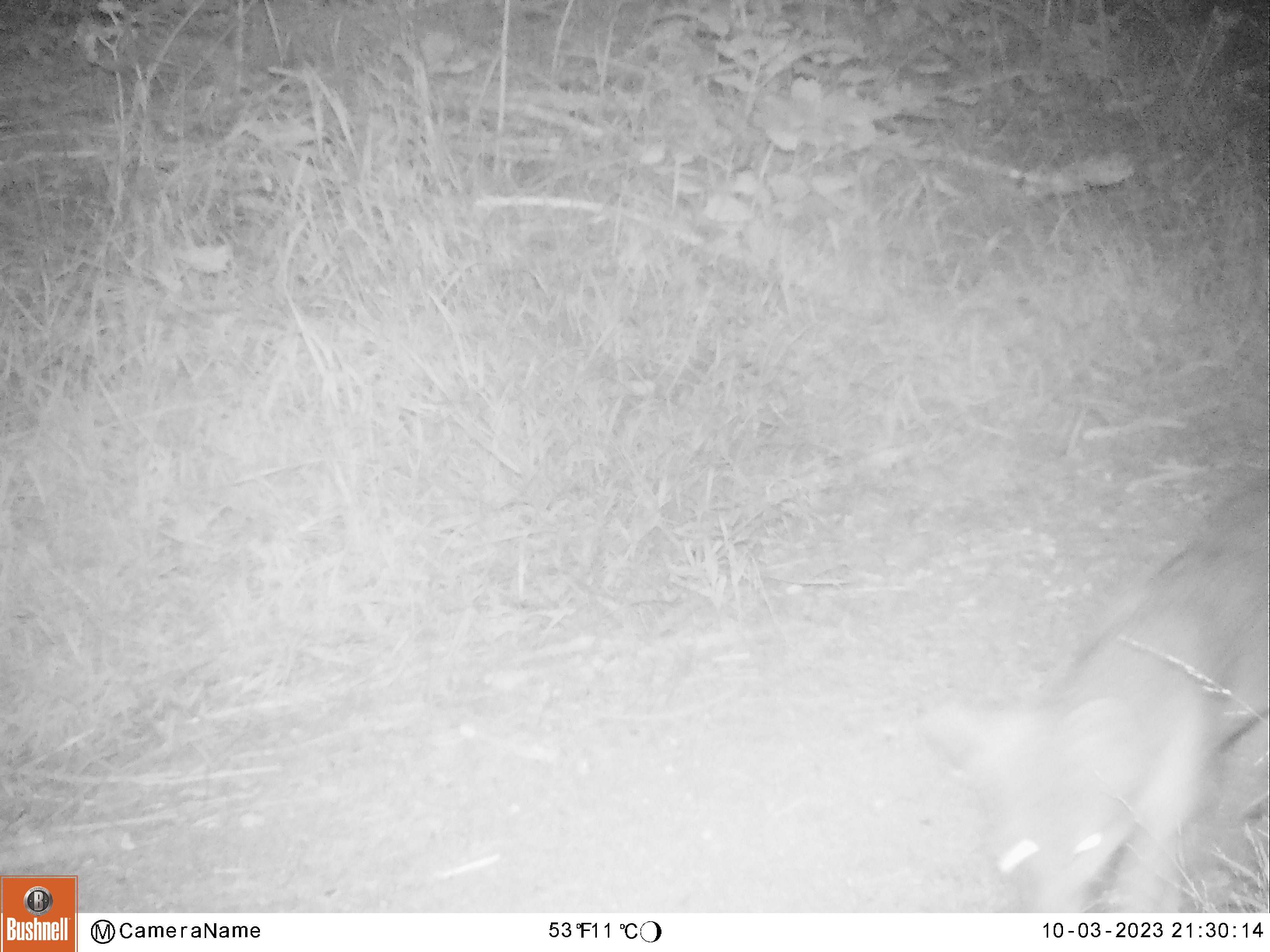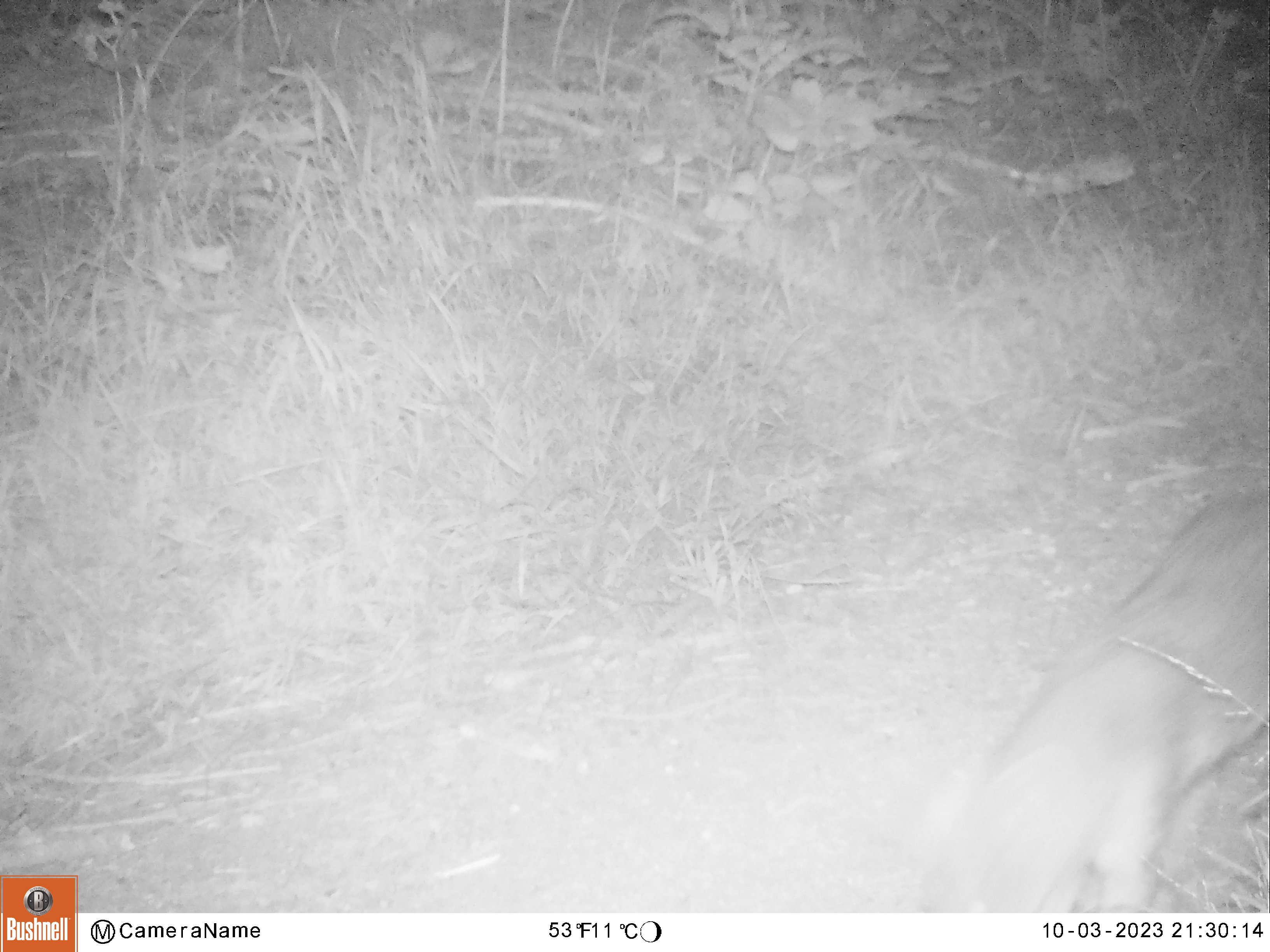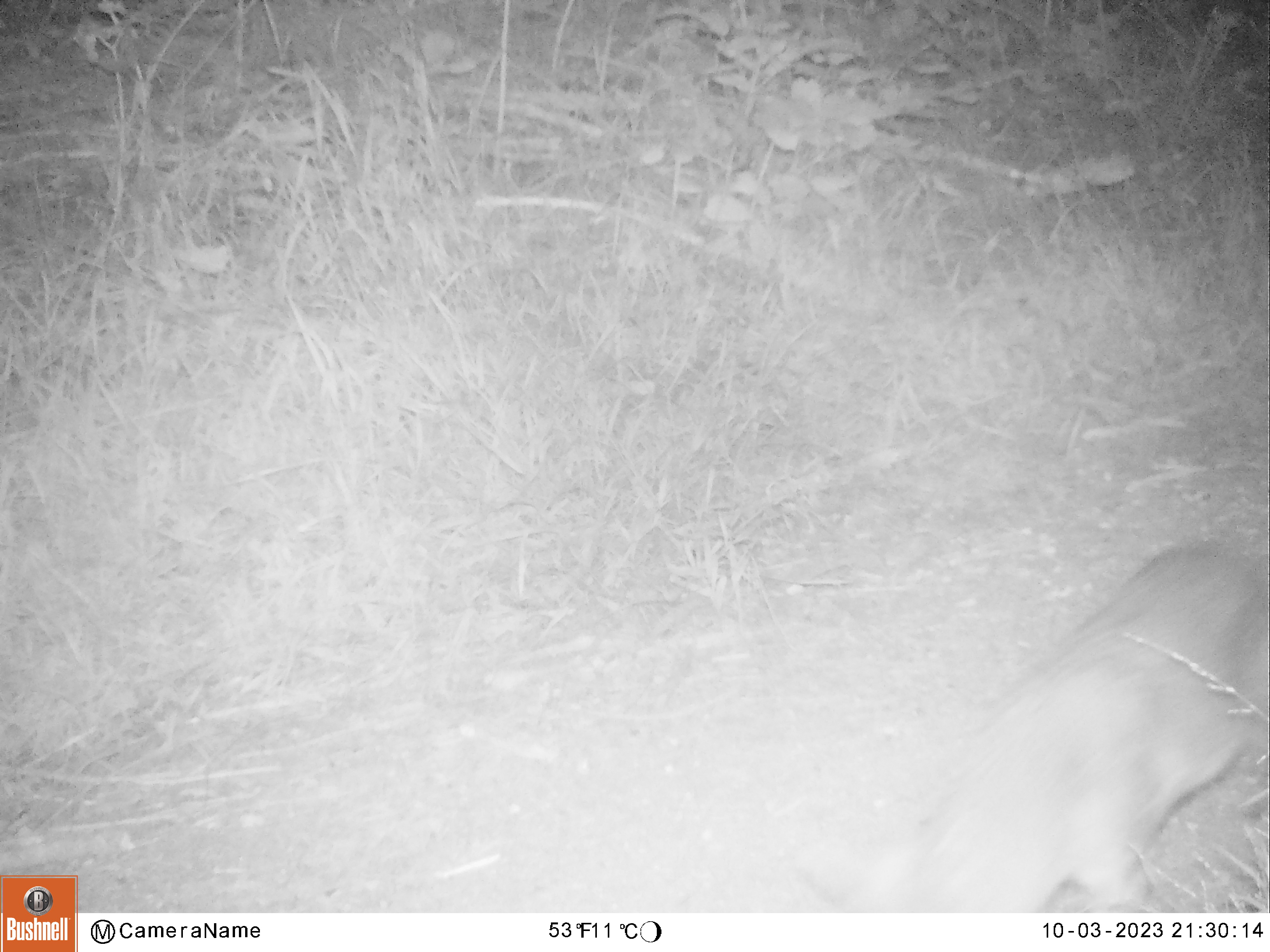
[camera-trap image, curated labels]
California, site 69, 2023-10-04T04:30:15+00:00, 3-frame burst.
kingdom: Animalia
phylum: Chordata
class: Mammalia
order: Carnivora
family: Canidae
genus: Urocyon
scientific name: Urocyon cinereoargenteus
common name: gray fox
Gray fox (Urocyon cinereoargenteus).